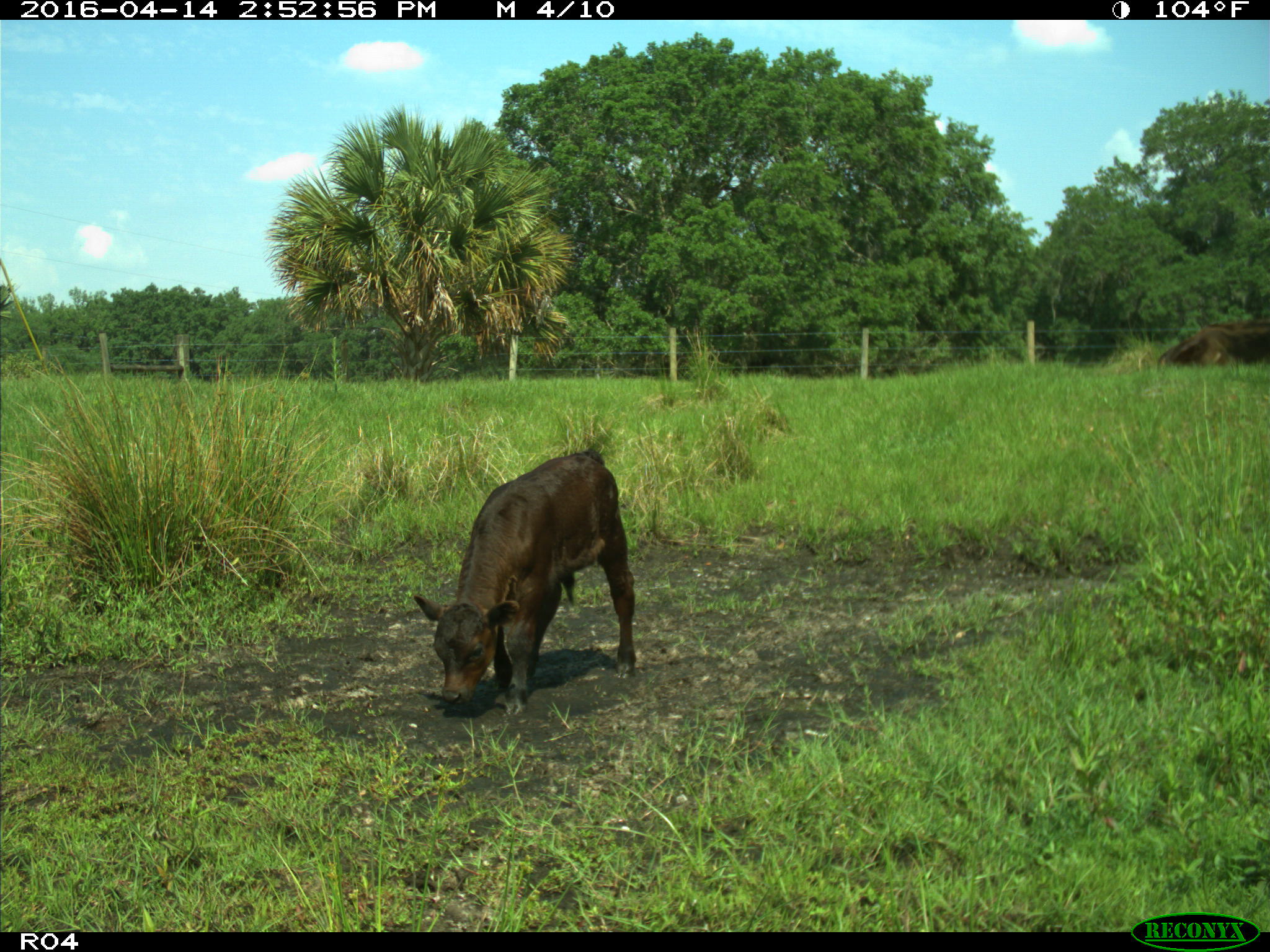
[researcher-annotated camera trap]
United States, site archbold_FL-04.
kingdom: Animalia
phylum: Chordata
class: Mammalia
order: Artiodactyla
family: Bovidae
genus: Bos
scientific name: Bos taurus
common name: domestic cow